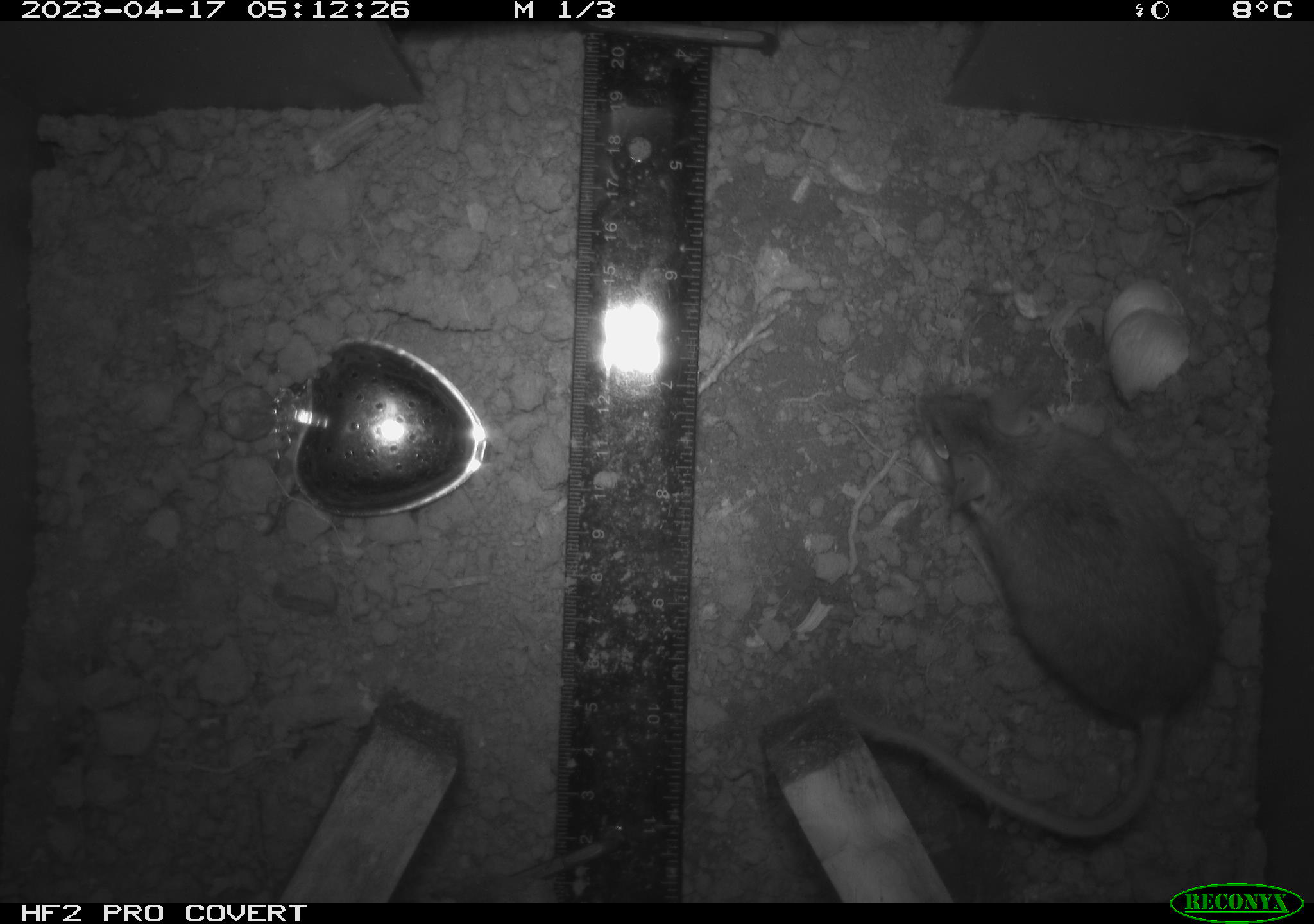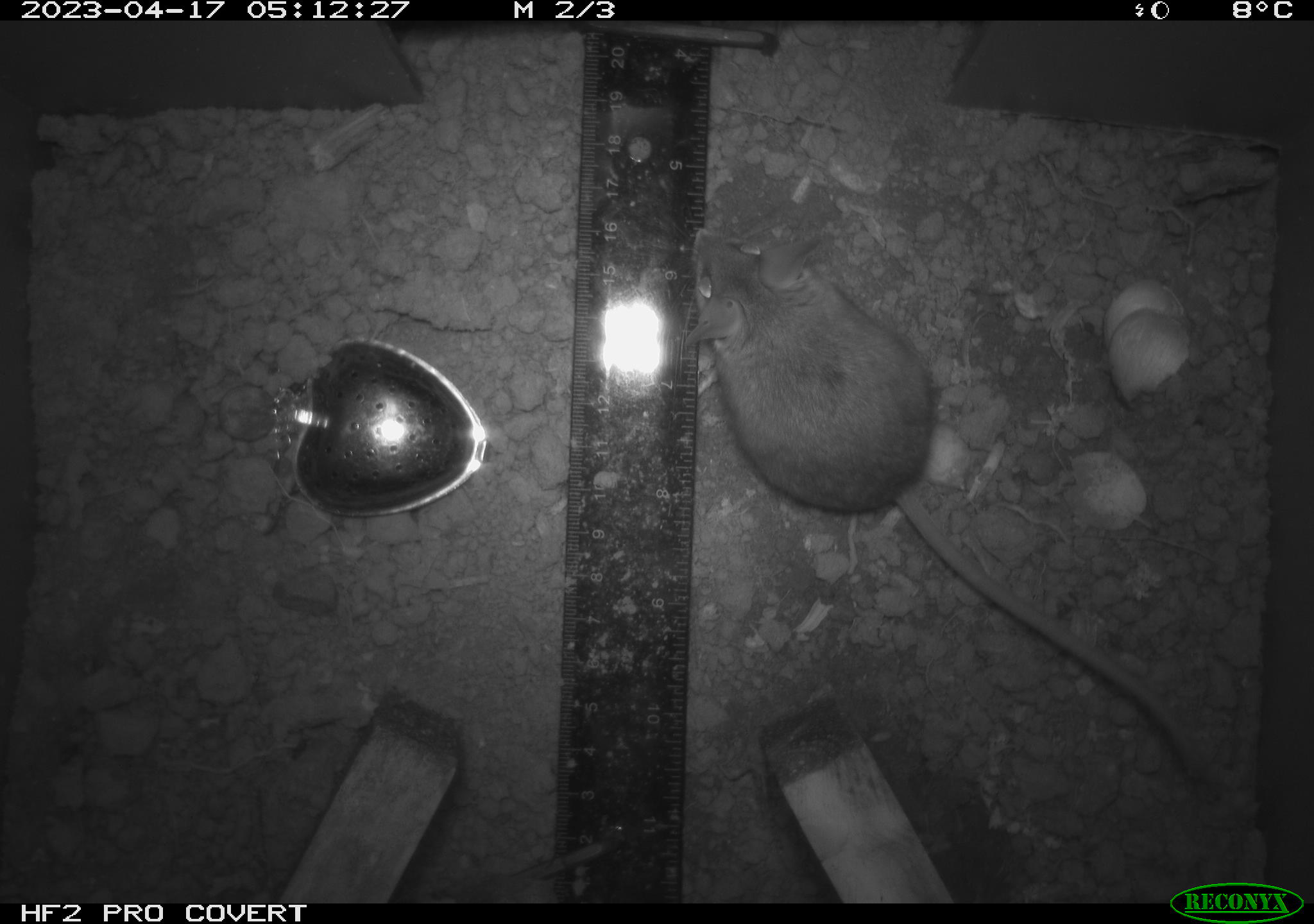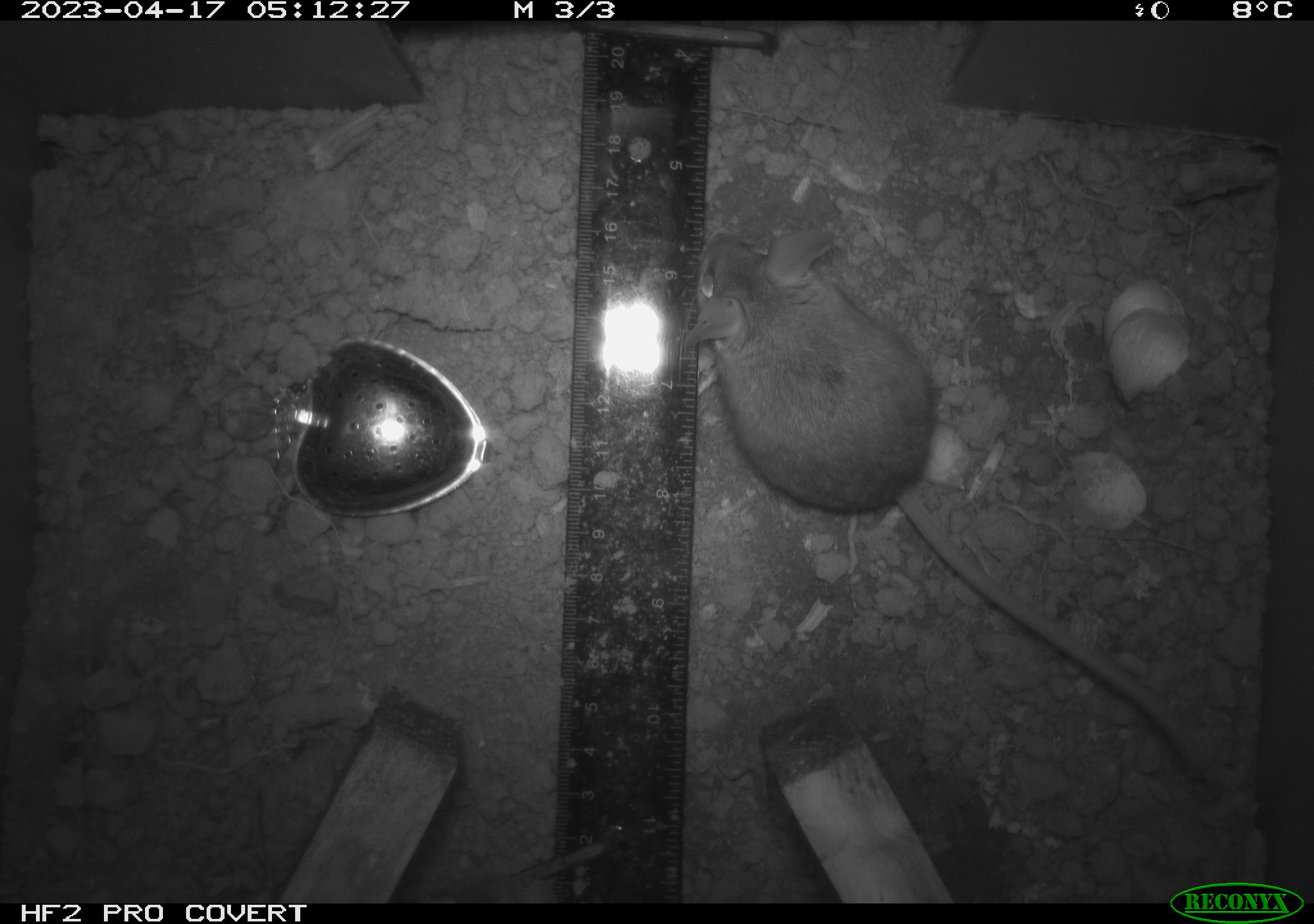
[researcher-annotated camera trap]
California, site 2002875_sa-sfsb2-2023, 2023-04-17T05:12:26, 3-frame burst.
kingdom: Animalia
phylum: Chordata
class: Mammalia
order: Rodentia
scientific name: Rodentia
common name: mouse species